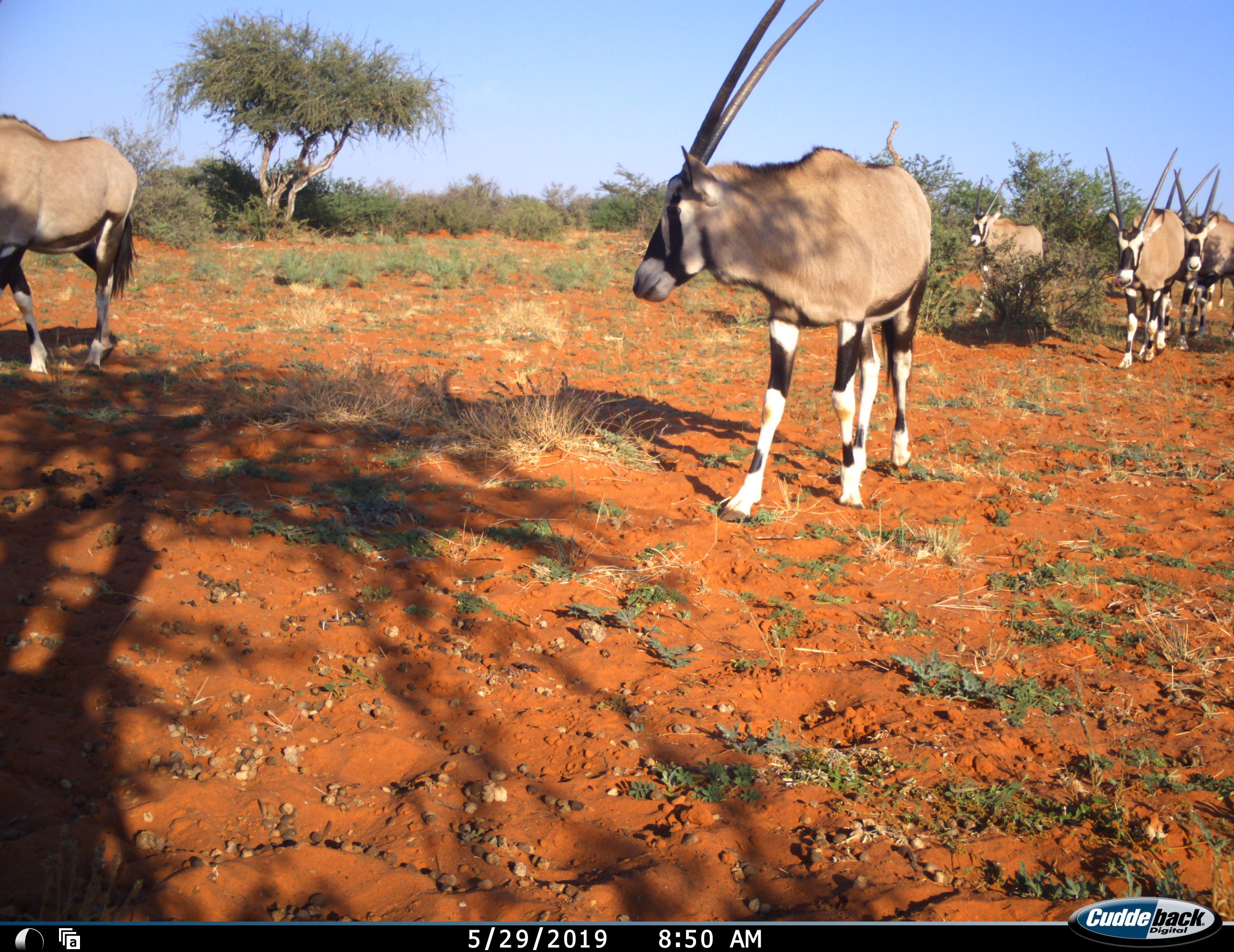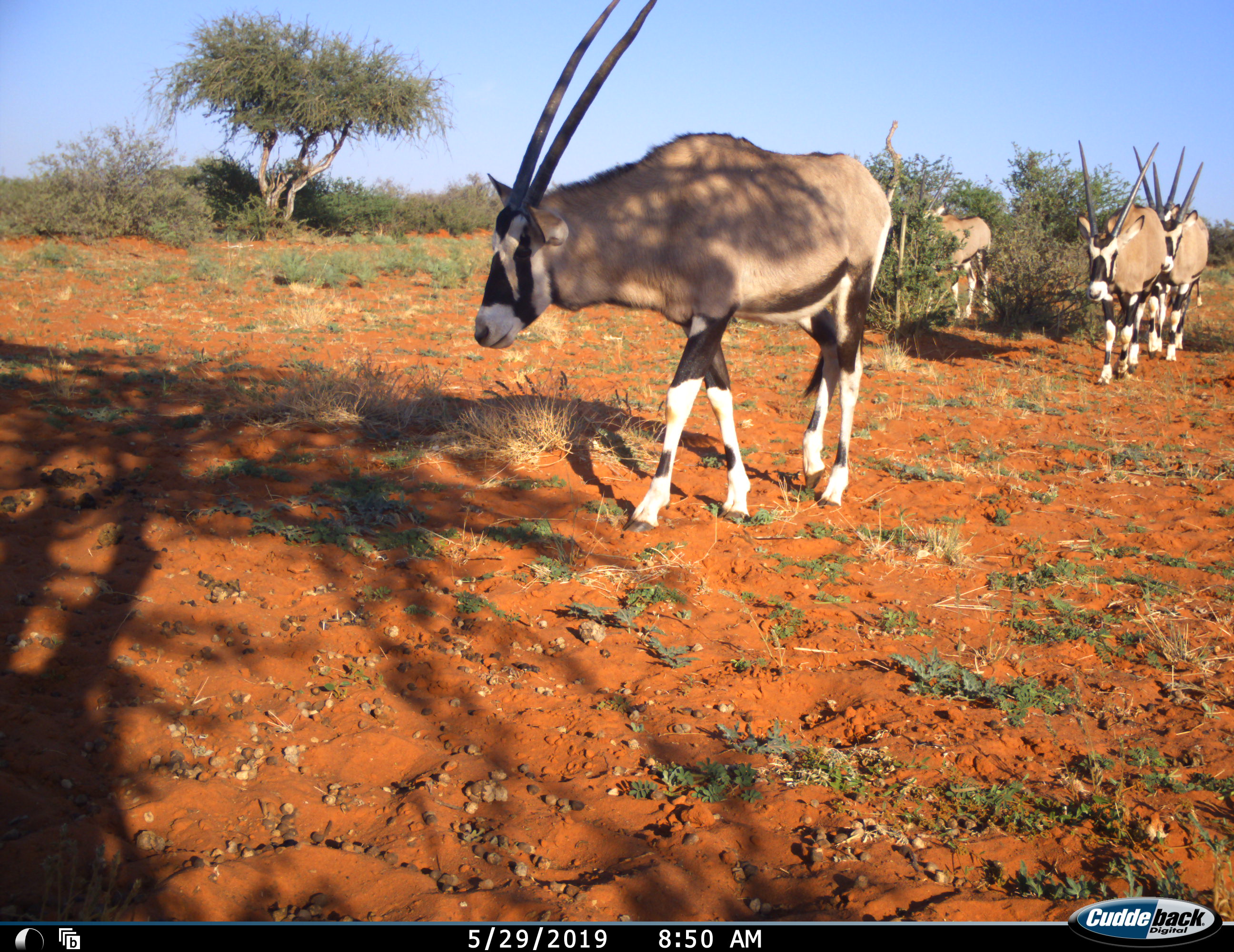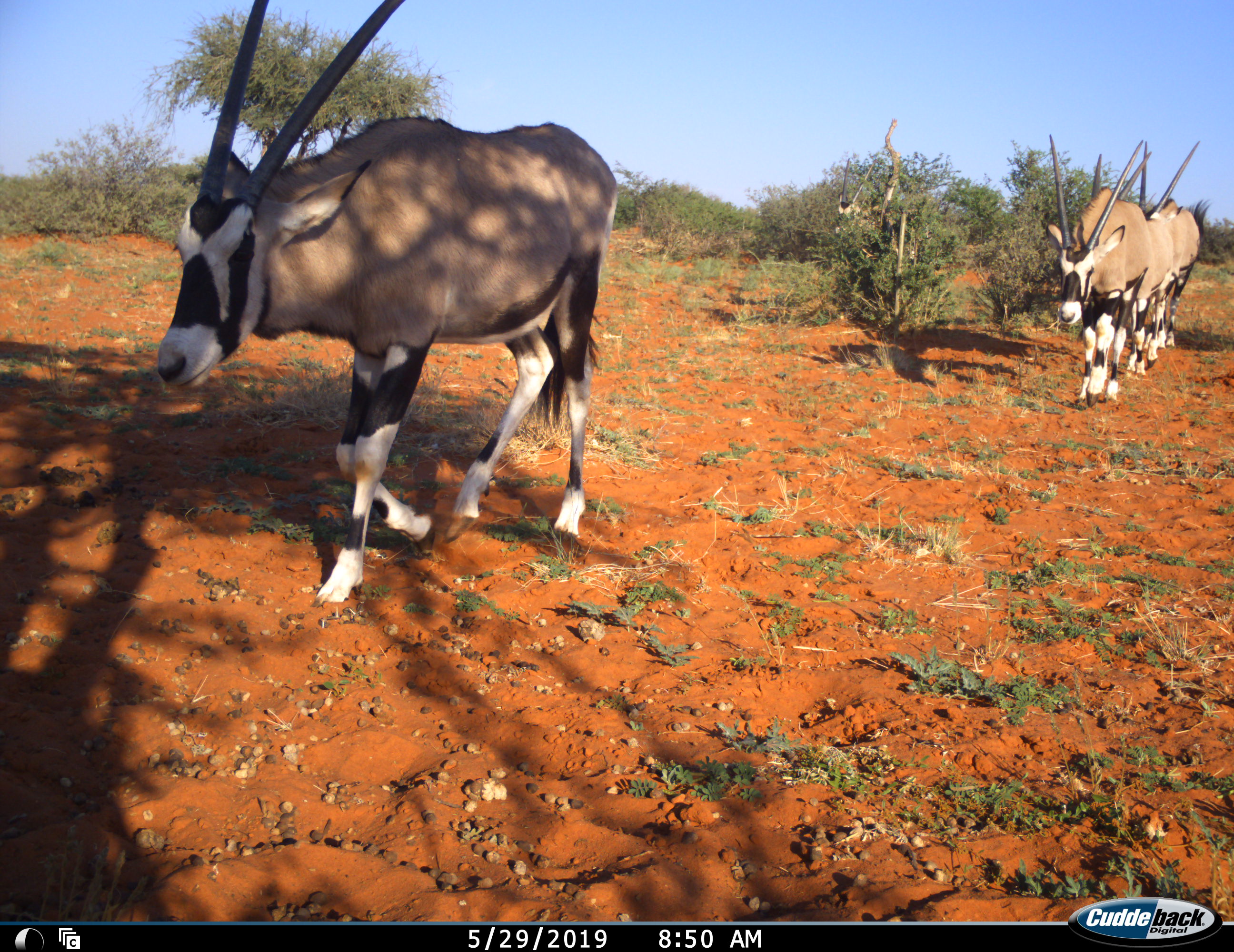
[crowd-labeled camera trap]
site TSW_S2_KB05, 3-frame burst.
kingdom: Animalia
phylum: Chordata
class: Mammalia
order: Artiodactyla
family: Bovidae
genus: Oryx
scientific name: Oryx gazella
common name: gemsbok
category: oryx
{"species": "oryx (gemsbok) (Oryx gazella)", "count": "6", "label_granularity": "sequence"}